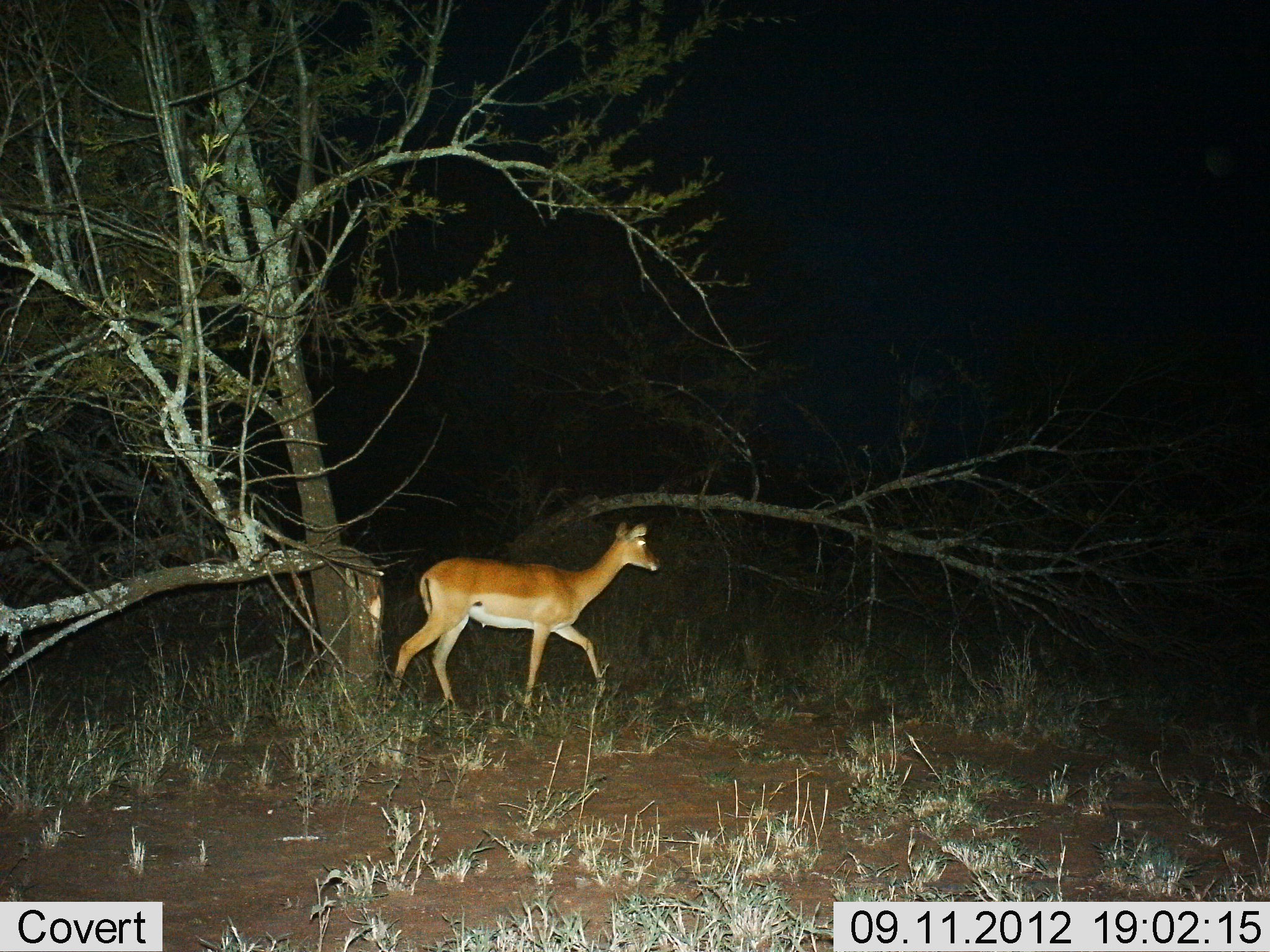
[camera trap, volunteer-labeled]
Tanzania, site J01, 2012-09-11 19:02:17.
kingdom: Animalia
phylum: Chordata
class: Mammalia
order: Artiodactyla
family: Bovidae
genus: Aepyceros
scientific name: Aepyceros melampus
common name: impala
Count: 1.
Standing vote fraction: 10%.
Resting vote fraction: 0%.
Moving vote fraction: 90%.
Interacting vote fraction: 0%.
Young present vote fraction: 0%.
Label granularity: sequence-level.